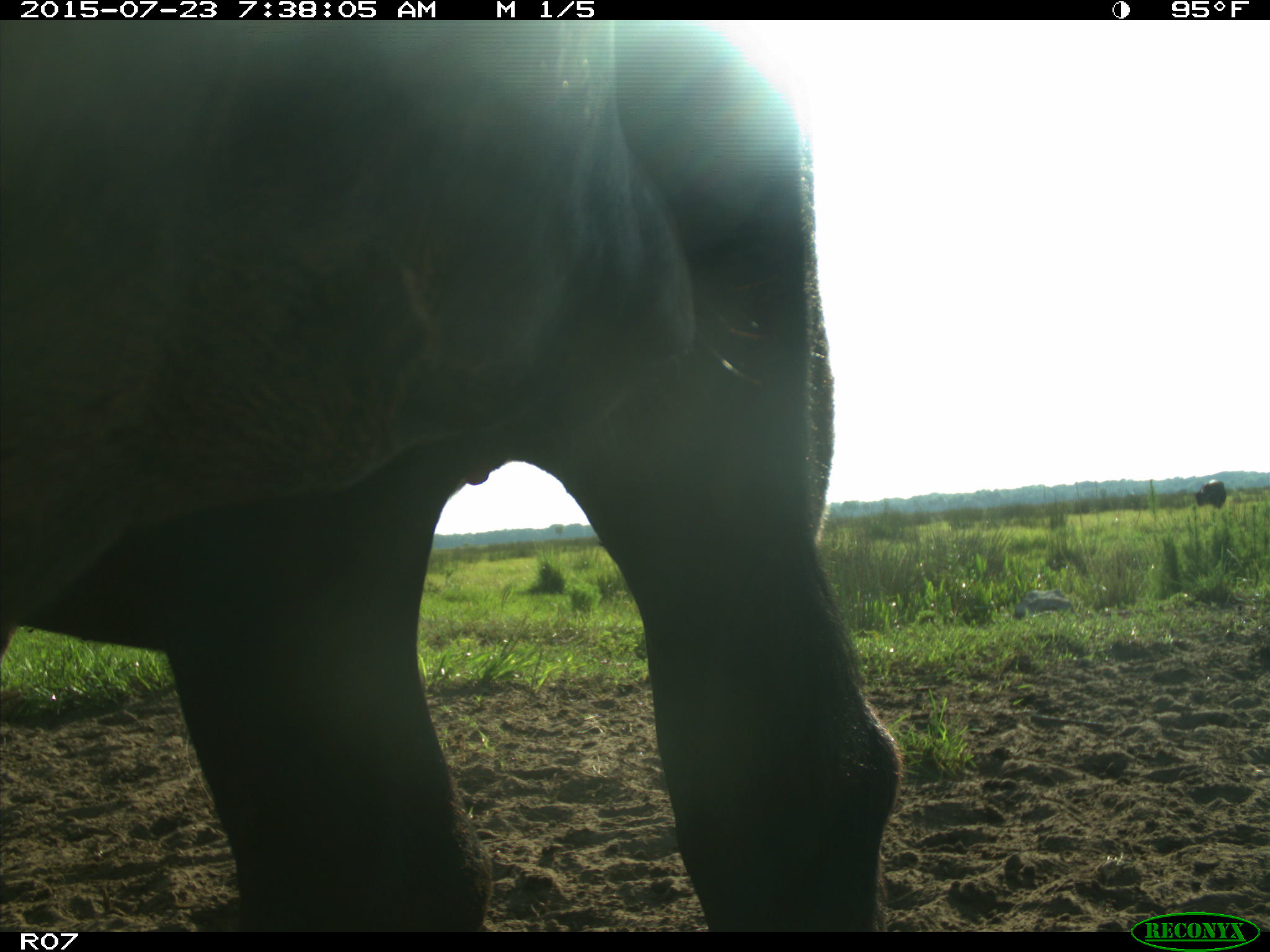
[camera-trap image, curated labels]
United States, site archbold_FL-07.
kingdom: Animalia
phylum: Chordata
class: Mammalia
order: Artiodactyla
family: Bovidae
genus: Bos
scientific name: Bos taurus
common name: domestic cow